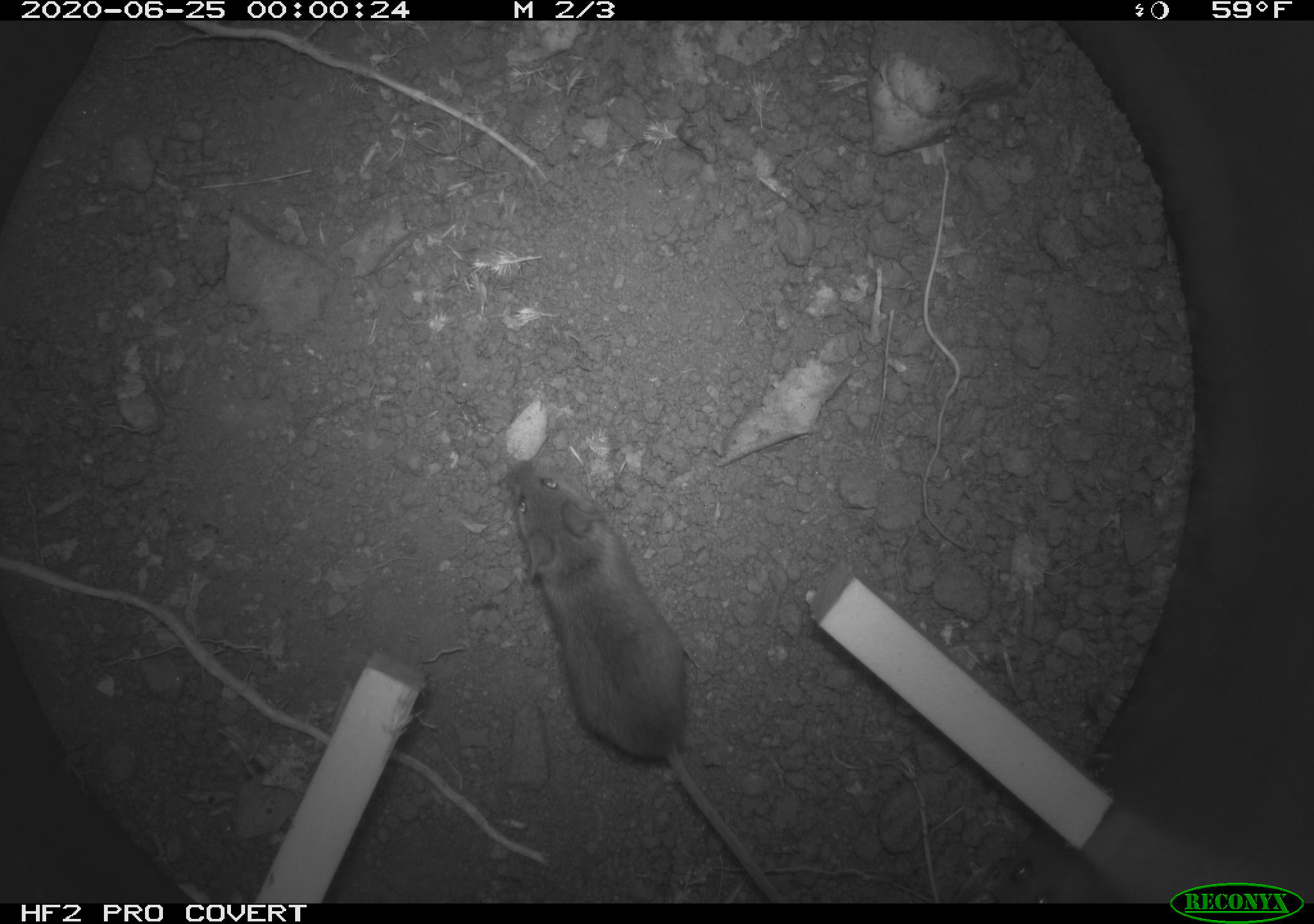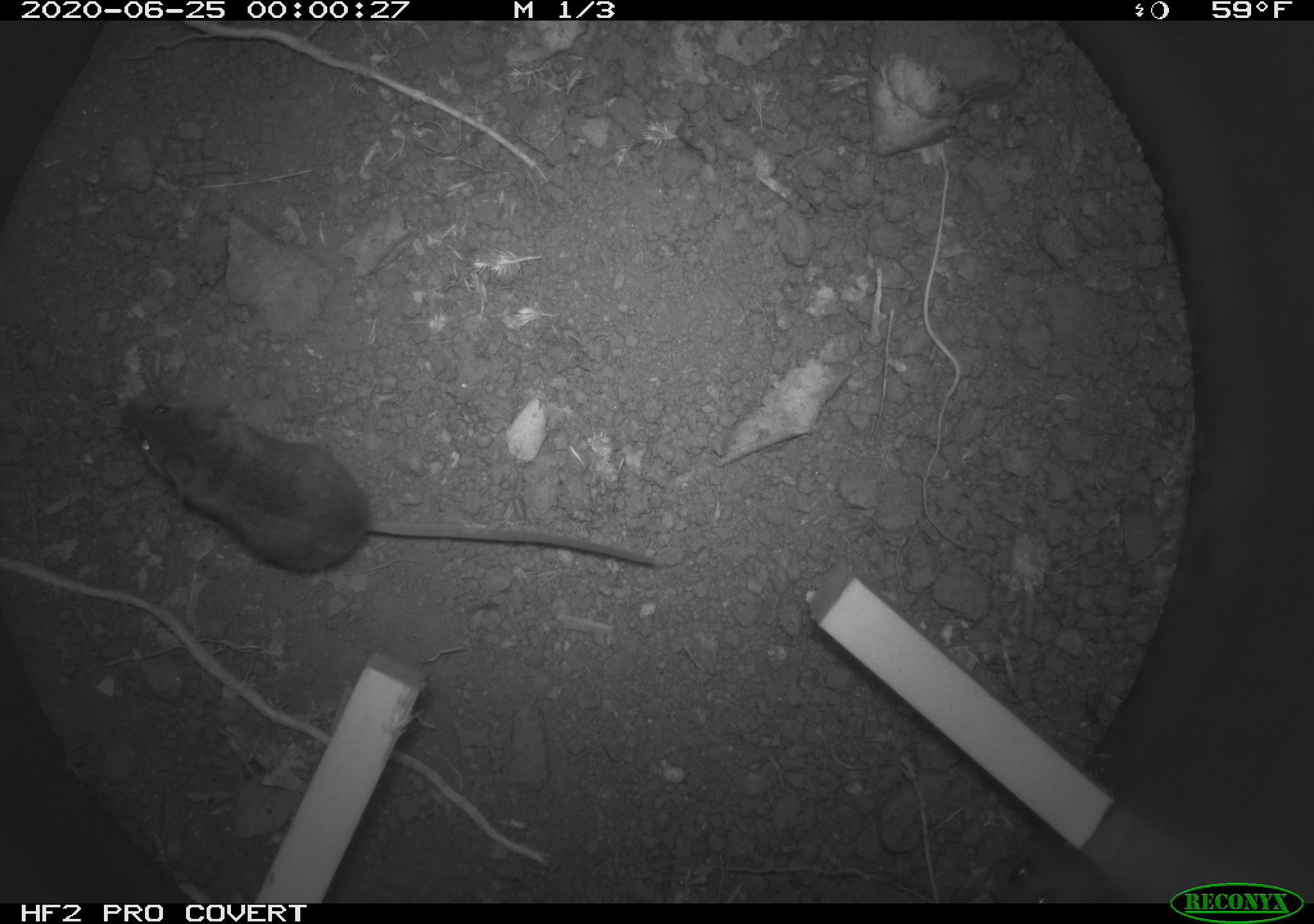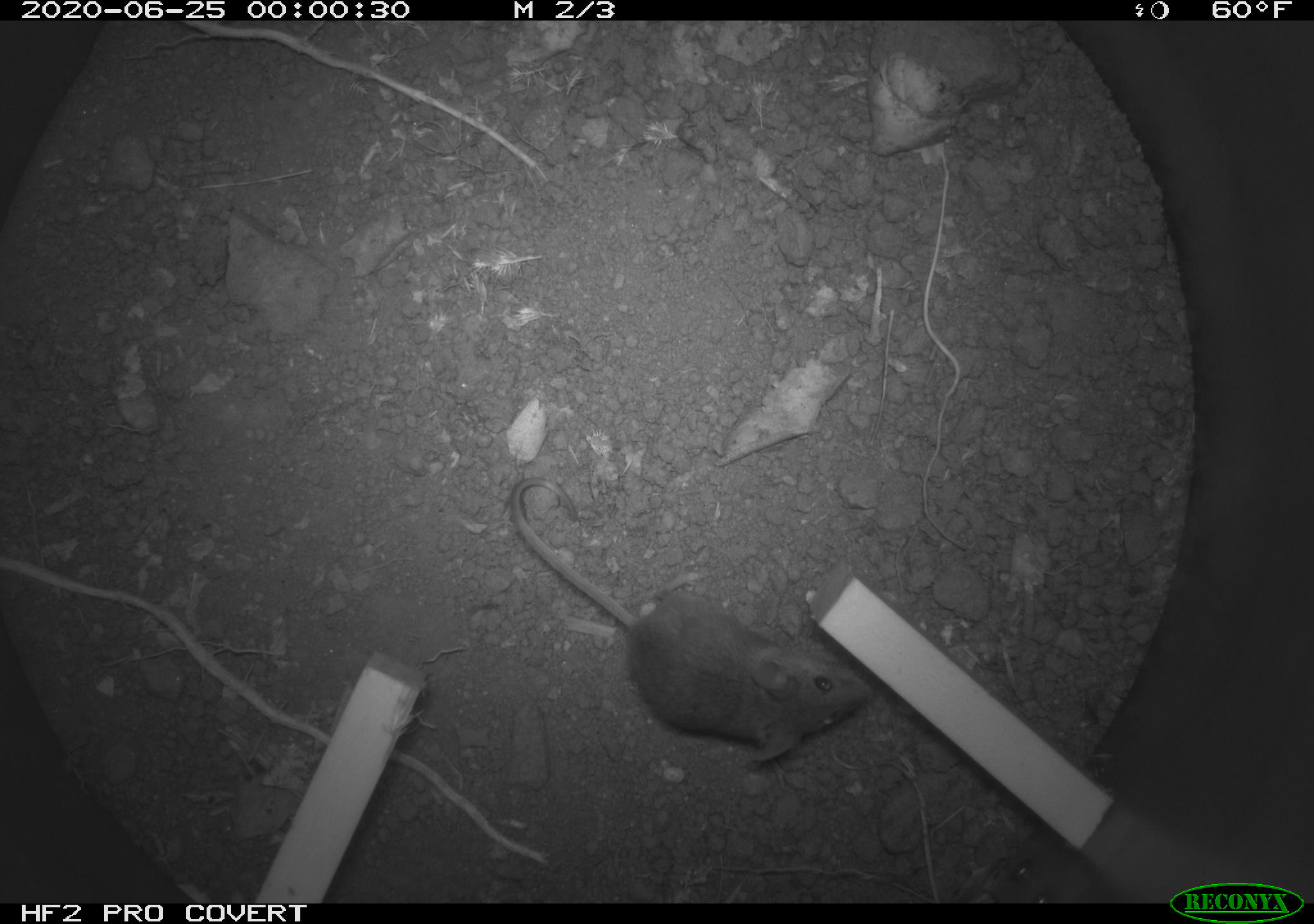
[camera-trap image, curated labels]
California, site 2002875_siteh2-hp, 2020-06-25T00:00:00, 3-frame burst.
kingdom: Animalia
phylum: Chordata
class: Mammalia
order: Rodentia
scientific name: Rodentia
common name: rodent